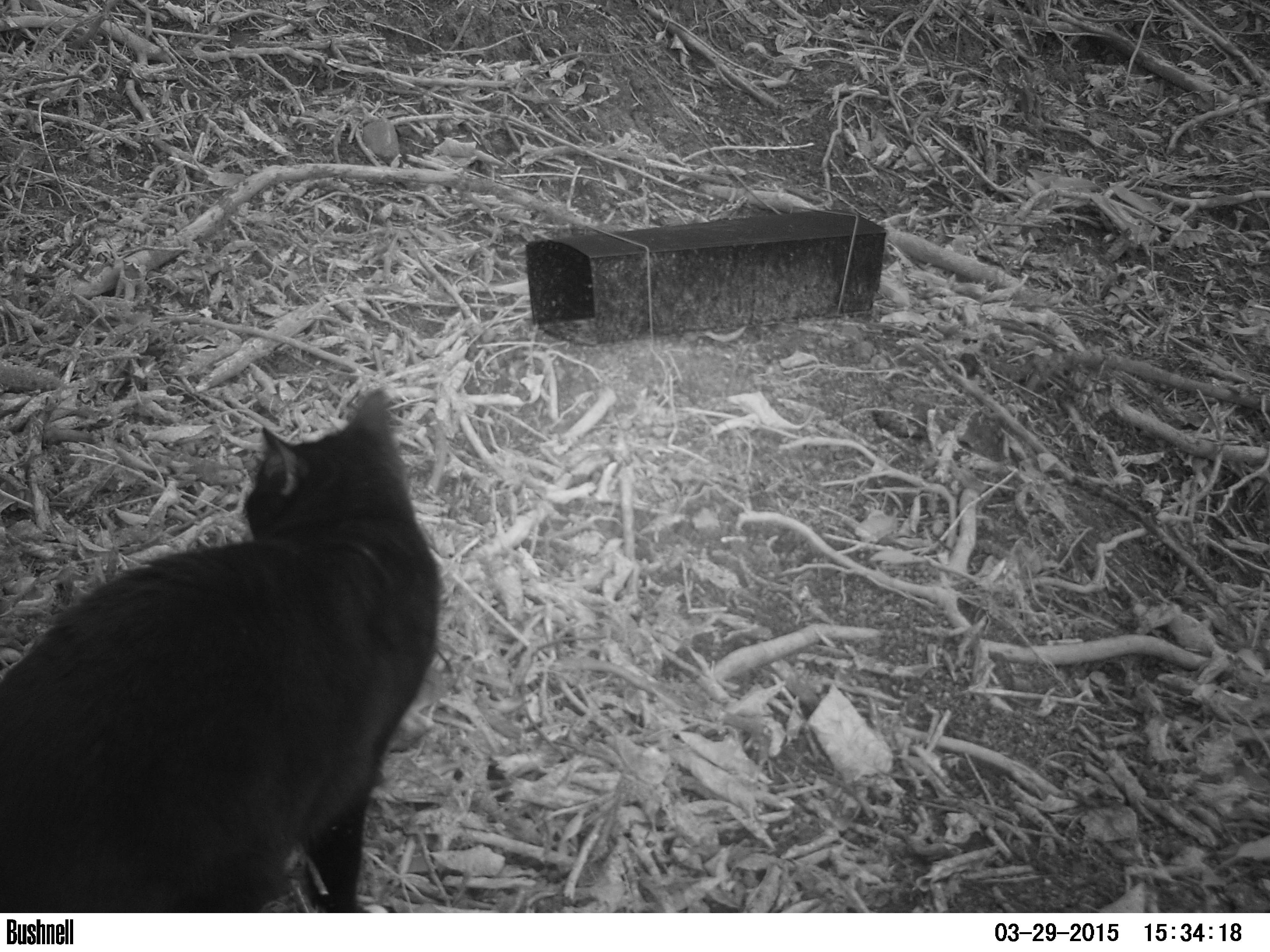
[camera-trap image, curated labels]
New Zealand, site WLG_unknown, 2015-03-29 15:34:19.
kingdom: Animalia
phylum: Chordata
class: Mammalia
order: Carnivora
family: Felidae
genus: Felis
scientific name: Felis catus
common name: domestic cat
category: cat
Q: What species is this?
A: Cat (domestic cat) (Felis catus).